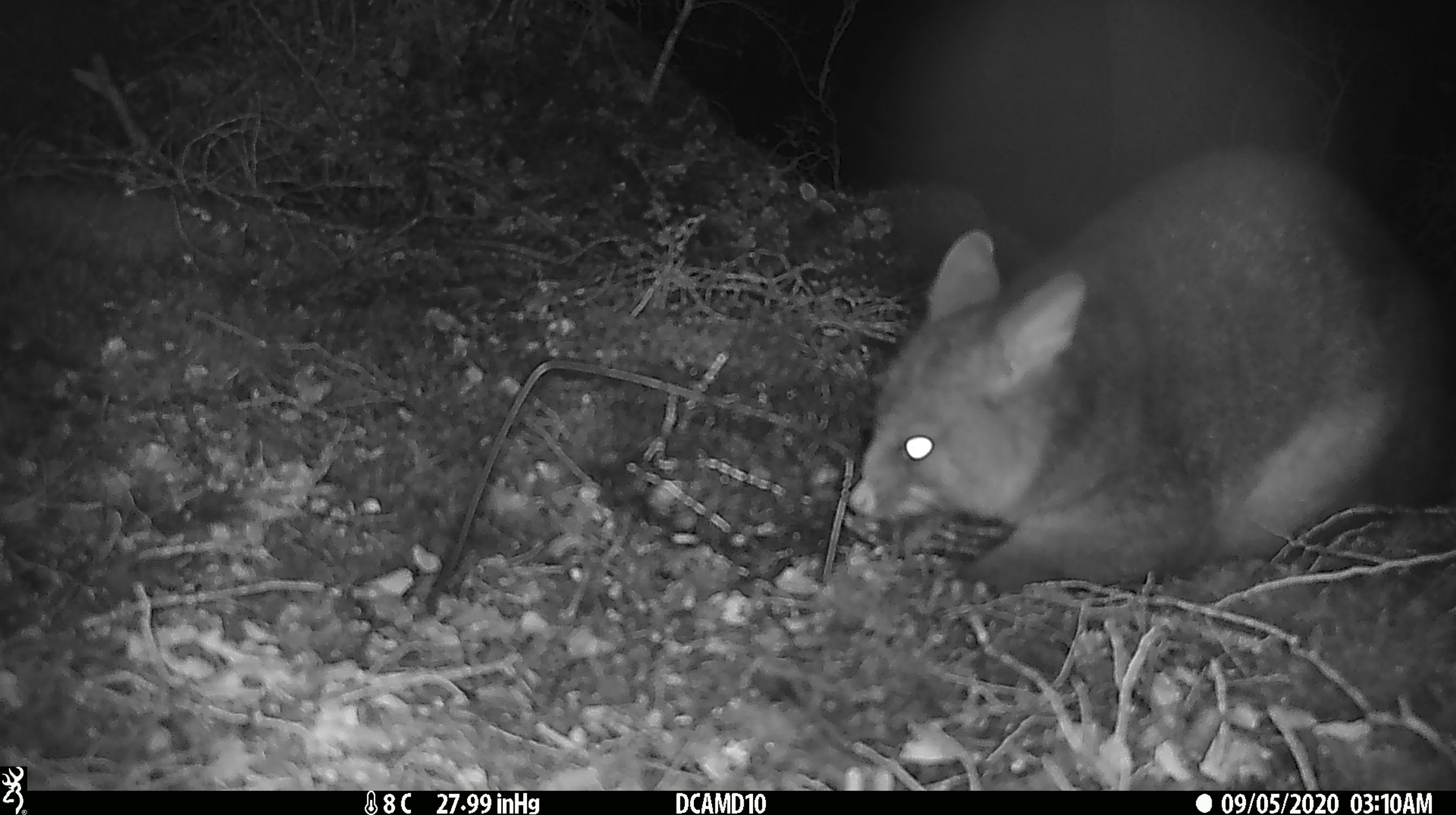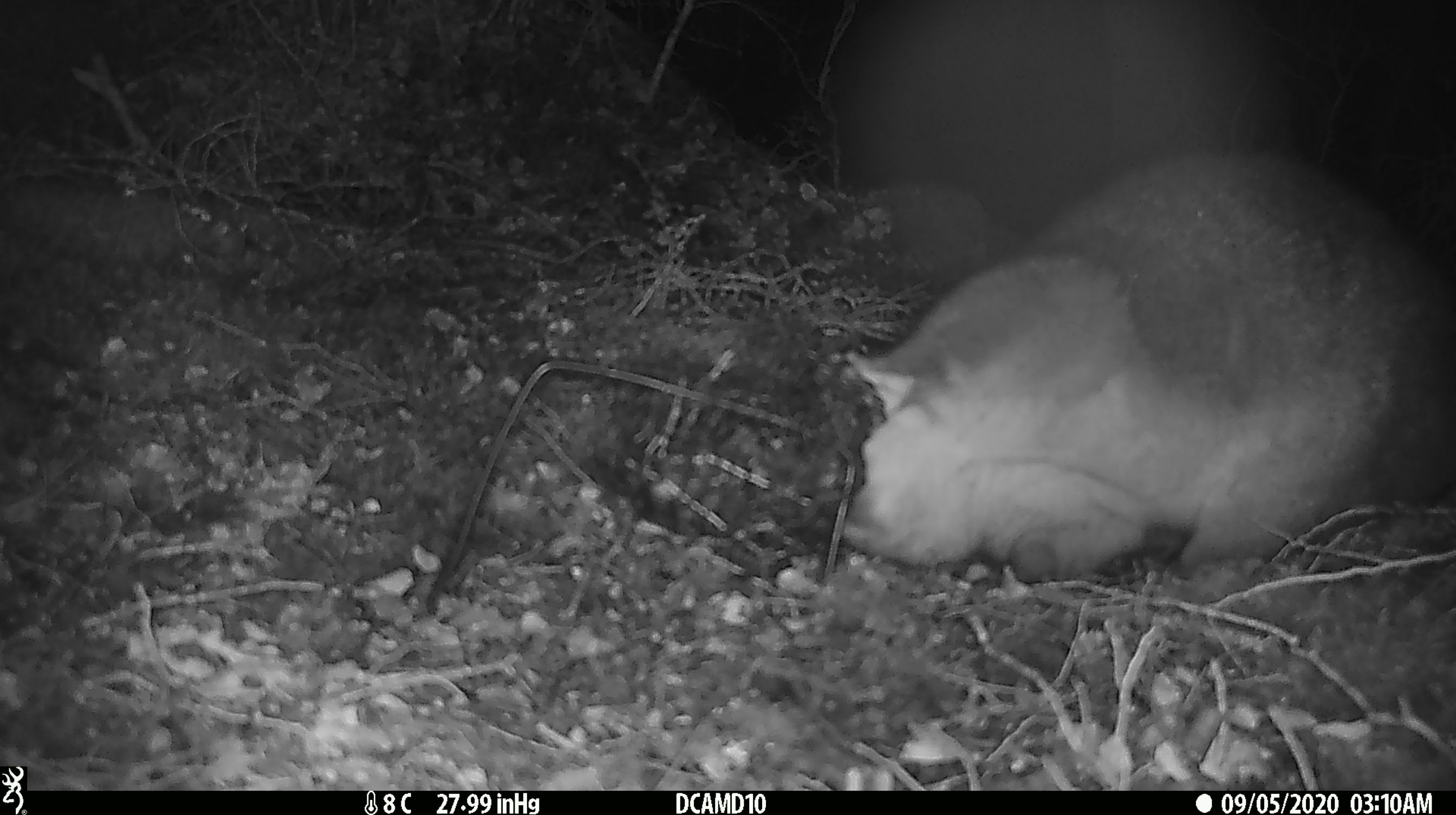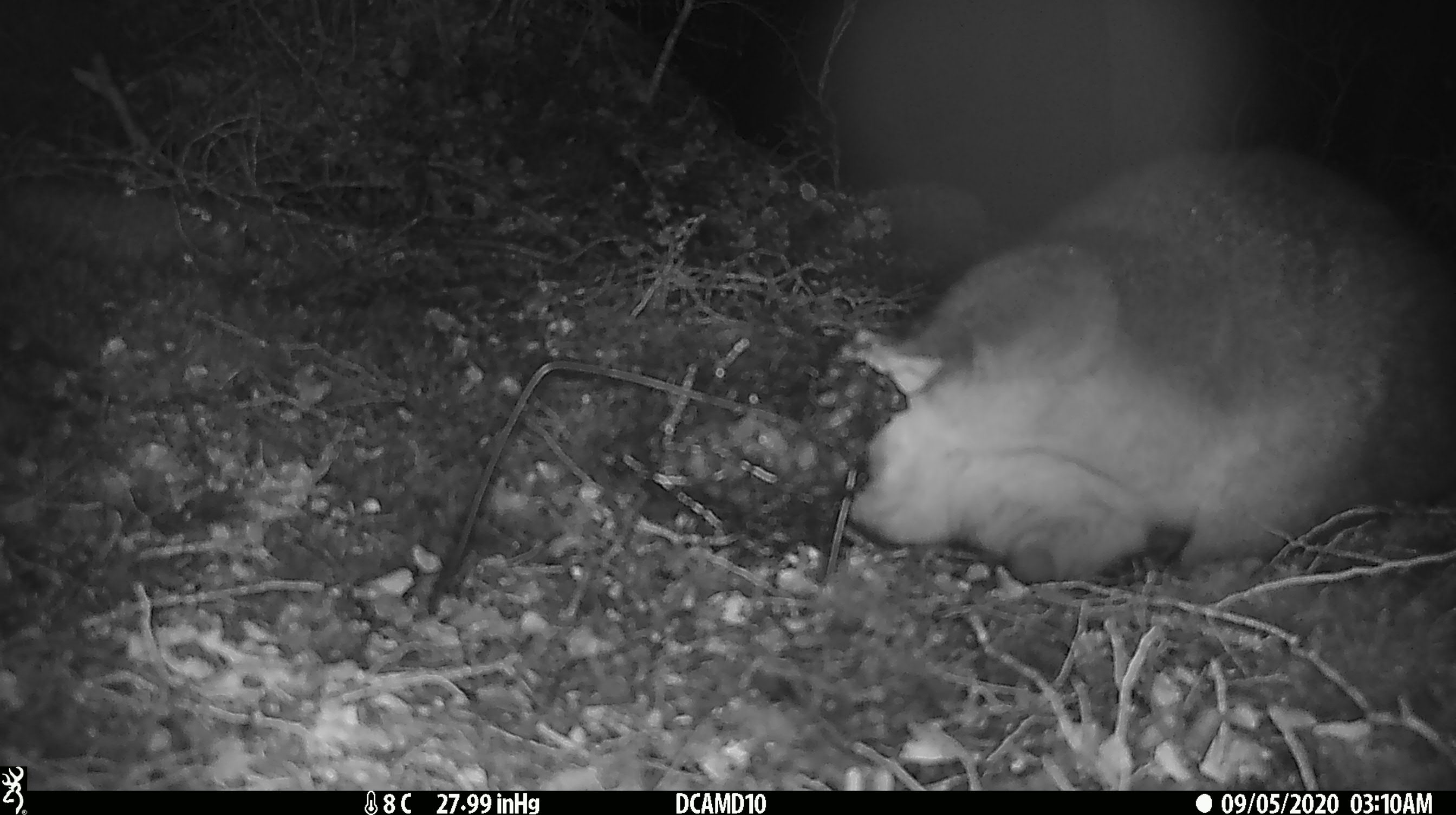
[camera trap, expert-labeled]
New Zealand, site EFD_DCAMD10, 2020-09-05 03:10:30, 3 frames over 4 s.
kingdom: Animalia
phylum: Chordata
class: Mammalia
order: Diprotodontia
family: Phalangeridae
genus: Trichosurus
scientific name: Trichosurus vulpecula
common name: common brushtail possum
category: possum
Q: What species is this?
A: Possum (common brushtail possum) (Trichosurus vulpecula).